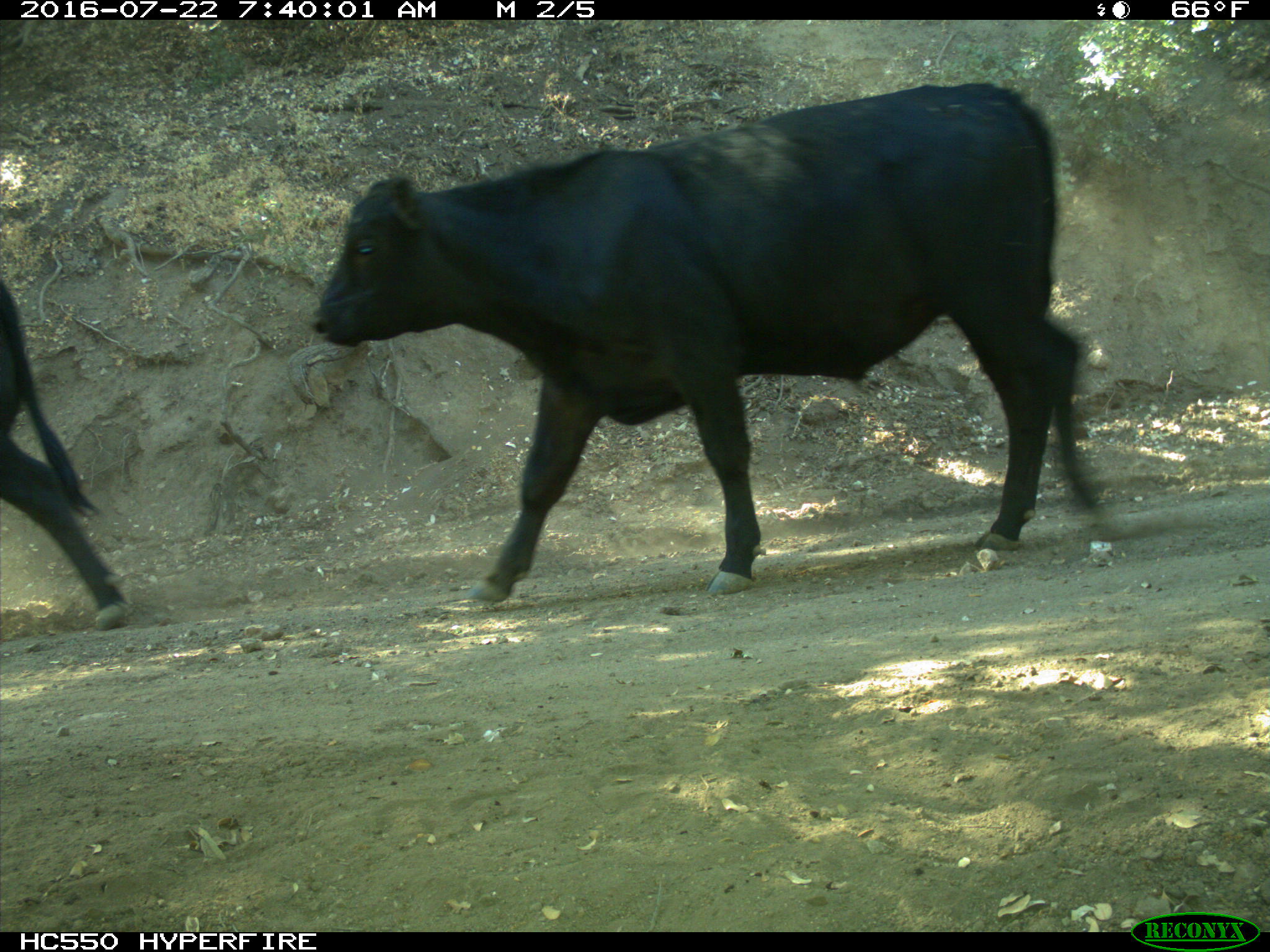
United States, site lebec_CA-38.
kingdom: Animalia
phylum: Chordata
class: Mammalia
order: Artiodactyla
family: Bovidae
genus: Bos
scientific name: Bos taurus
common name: domestic cow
Bos taurus (domestic cow).